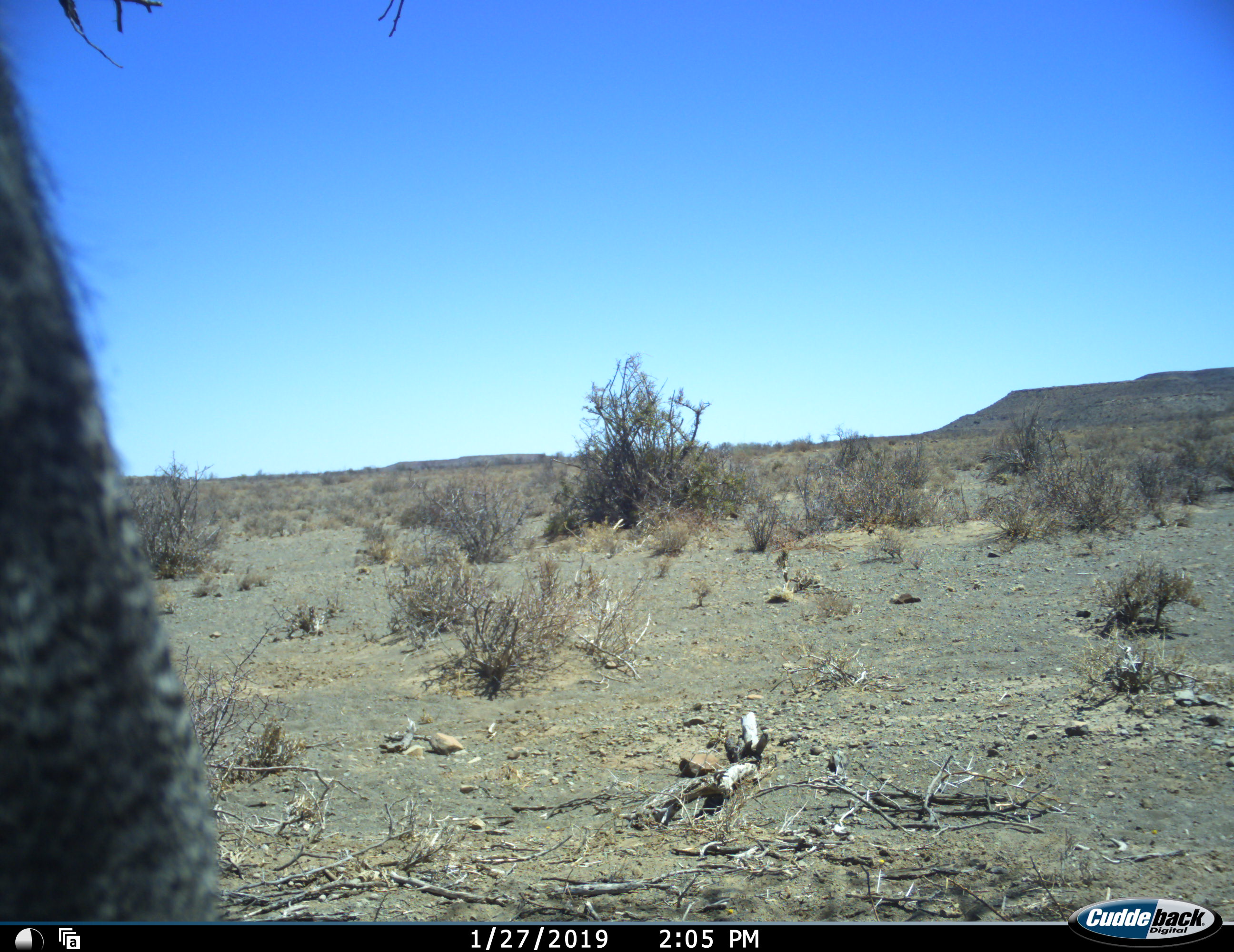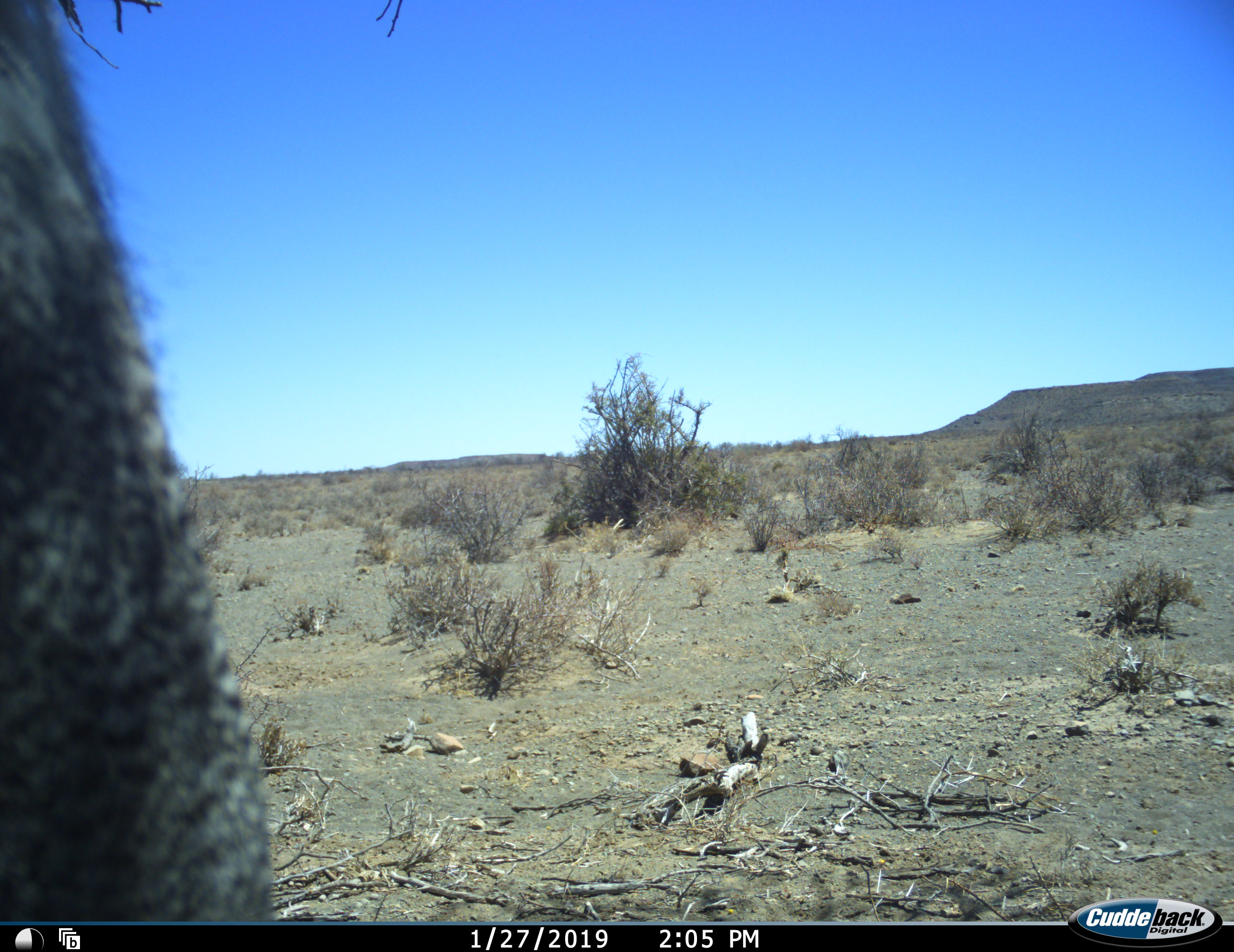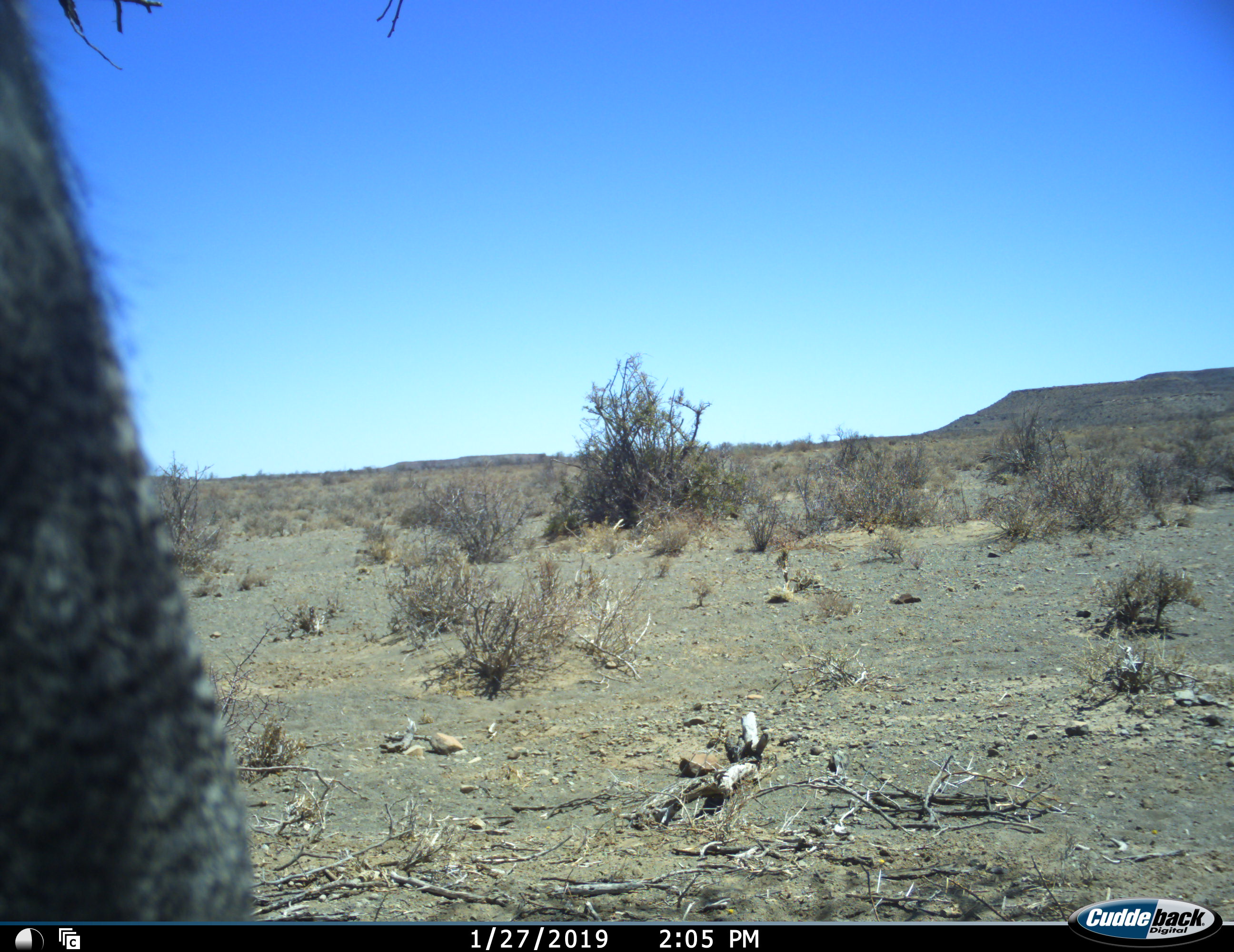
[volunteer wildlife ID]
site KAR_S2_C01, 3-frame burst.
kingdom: Animalia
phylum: Chordata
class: Aves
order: Otidiformes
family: Otididae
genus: Ardeotis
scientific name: Ardeotis kori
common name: kori bustard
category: bustardkori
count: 1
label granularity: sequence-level